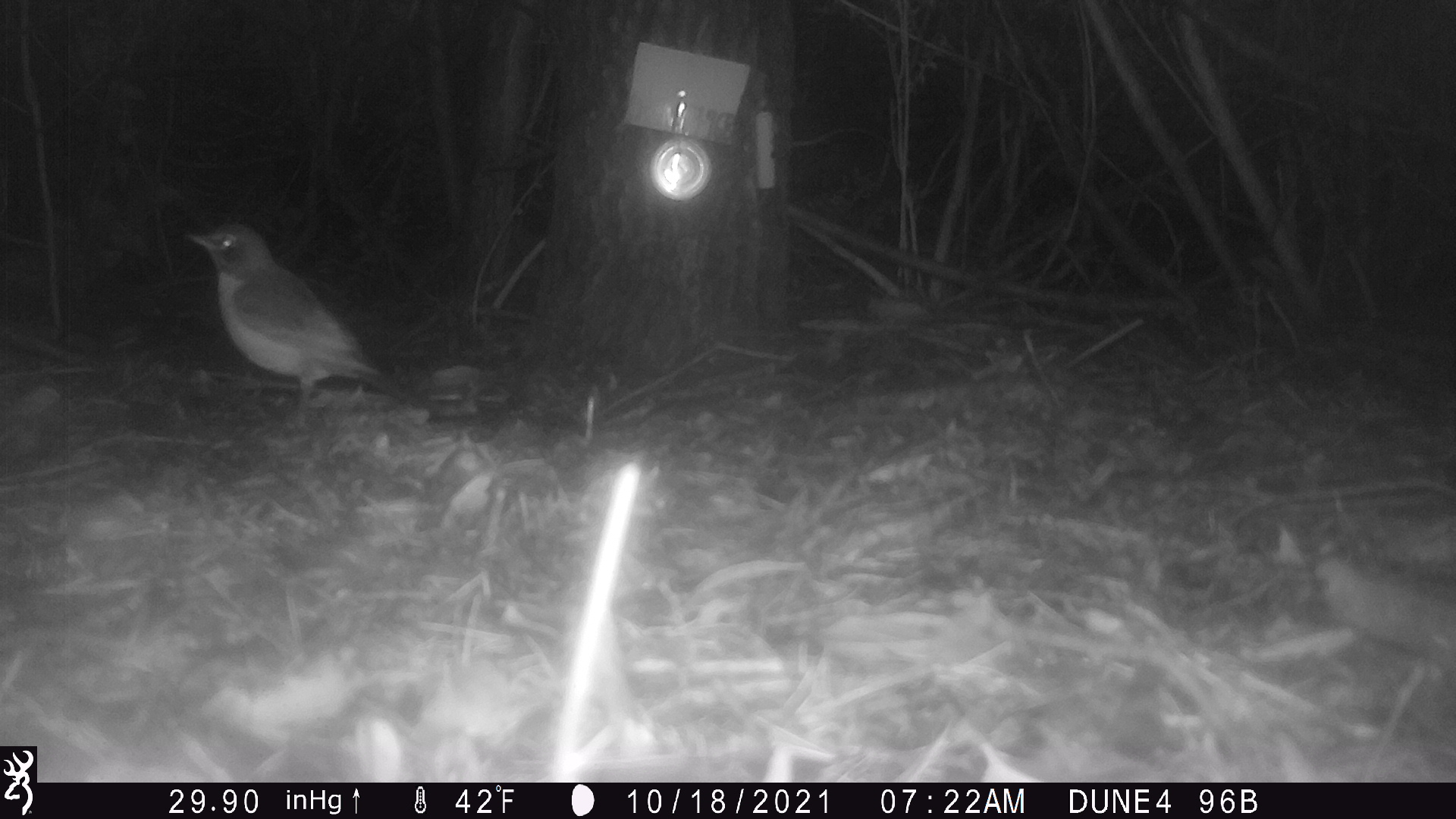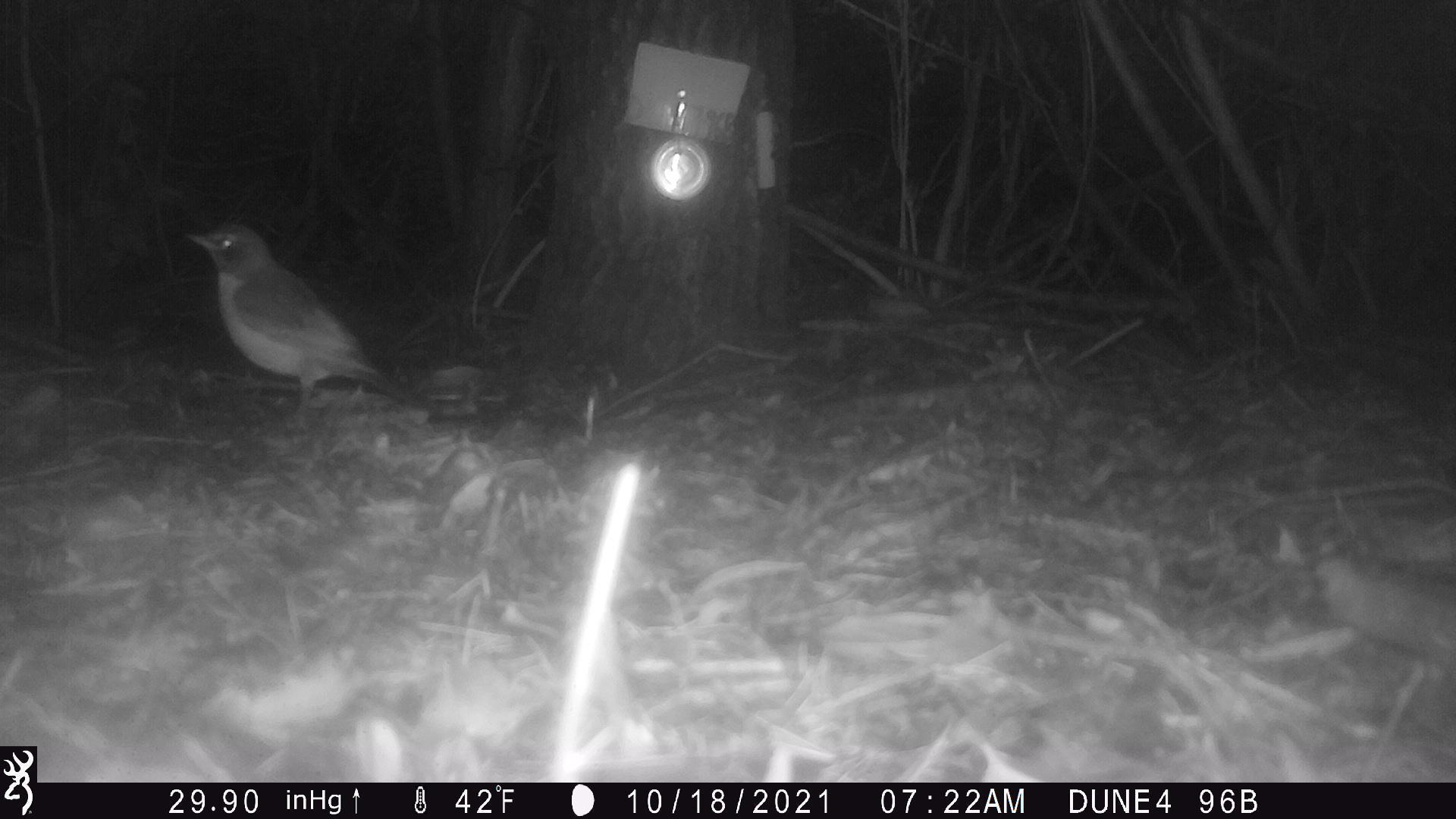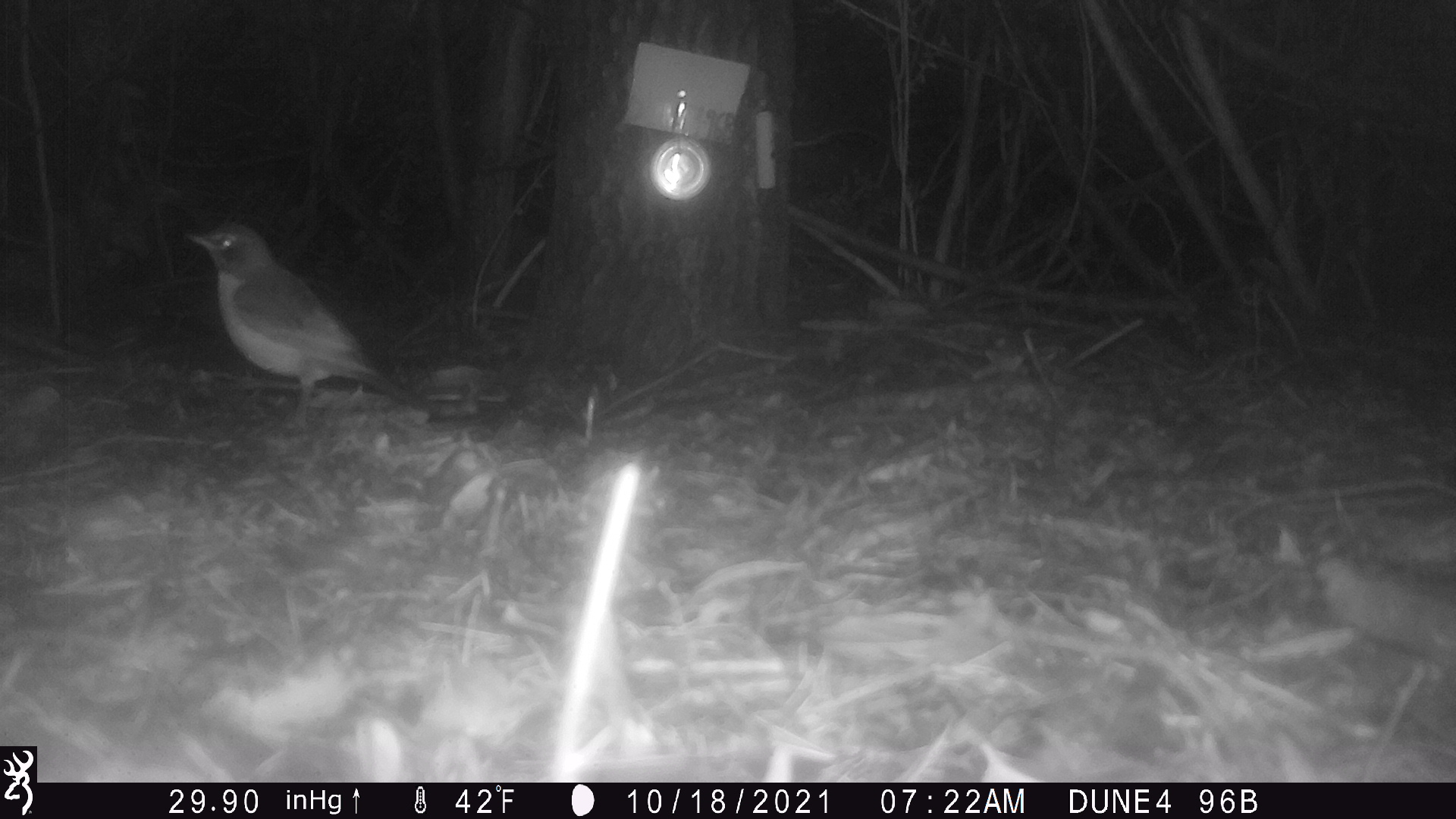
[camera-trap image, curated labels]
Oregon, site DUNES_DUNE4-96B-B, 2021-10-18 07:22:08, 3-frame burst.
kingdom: Animalia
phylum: Chordata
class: Aves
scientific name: Aves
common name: bird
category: other bird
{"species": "other bird (bird) (Aves)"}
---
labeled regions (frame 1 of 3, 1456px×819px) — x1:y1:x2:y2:
other bird: 172:195:463:456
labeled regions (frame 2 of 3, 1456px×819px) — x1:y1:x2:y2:
other bird: 143:203:493:450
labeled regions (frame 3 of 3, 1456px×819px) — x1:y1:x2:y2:
other bird: 161:191:470:444